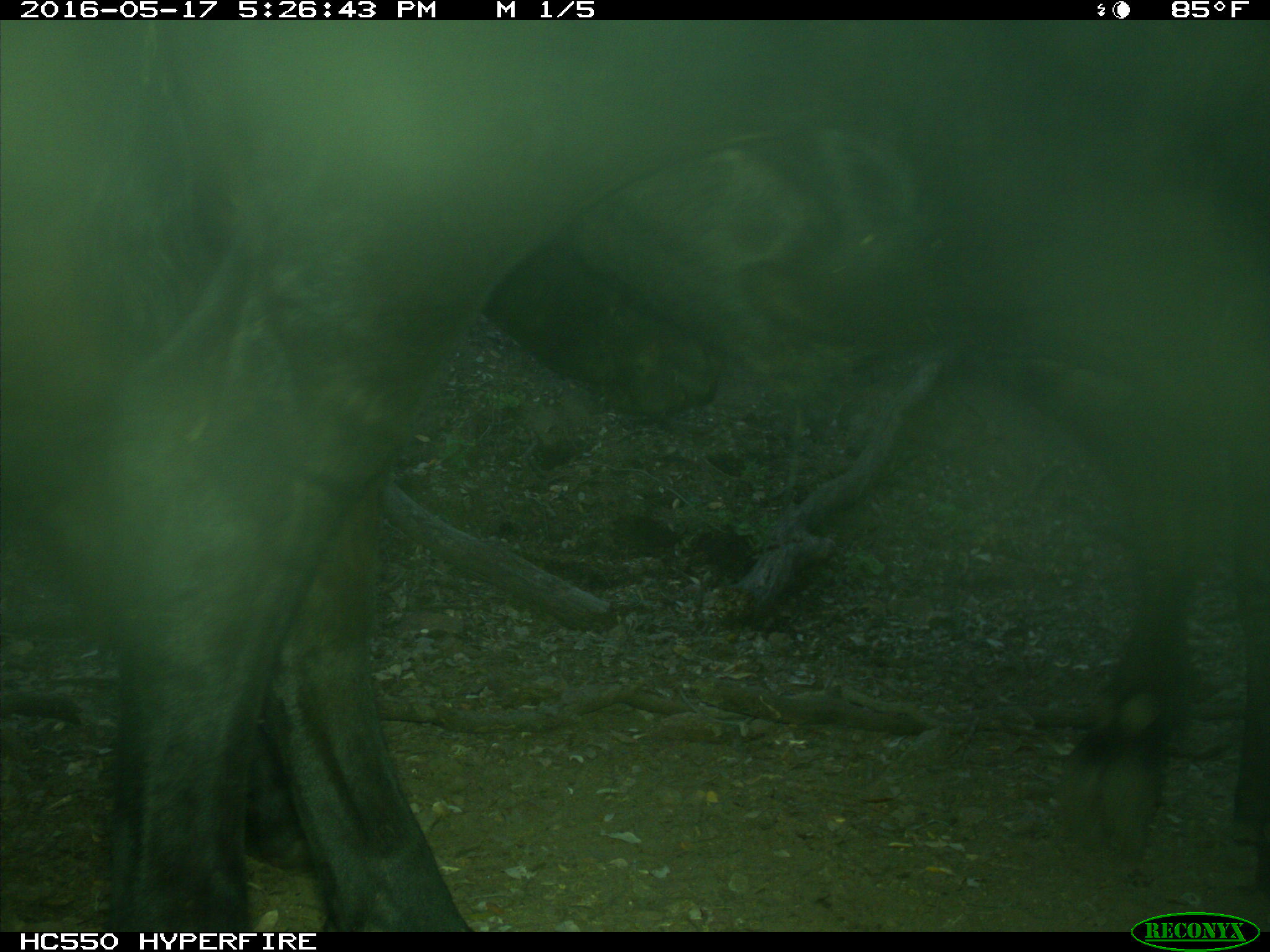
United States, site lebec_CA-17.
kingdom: Animalia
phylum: Chordata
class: Mammalia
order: Artiodactyla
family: Bovidae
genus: Bos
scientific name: Bos taurus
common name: domestic cow